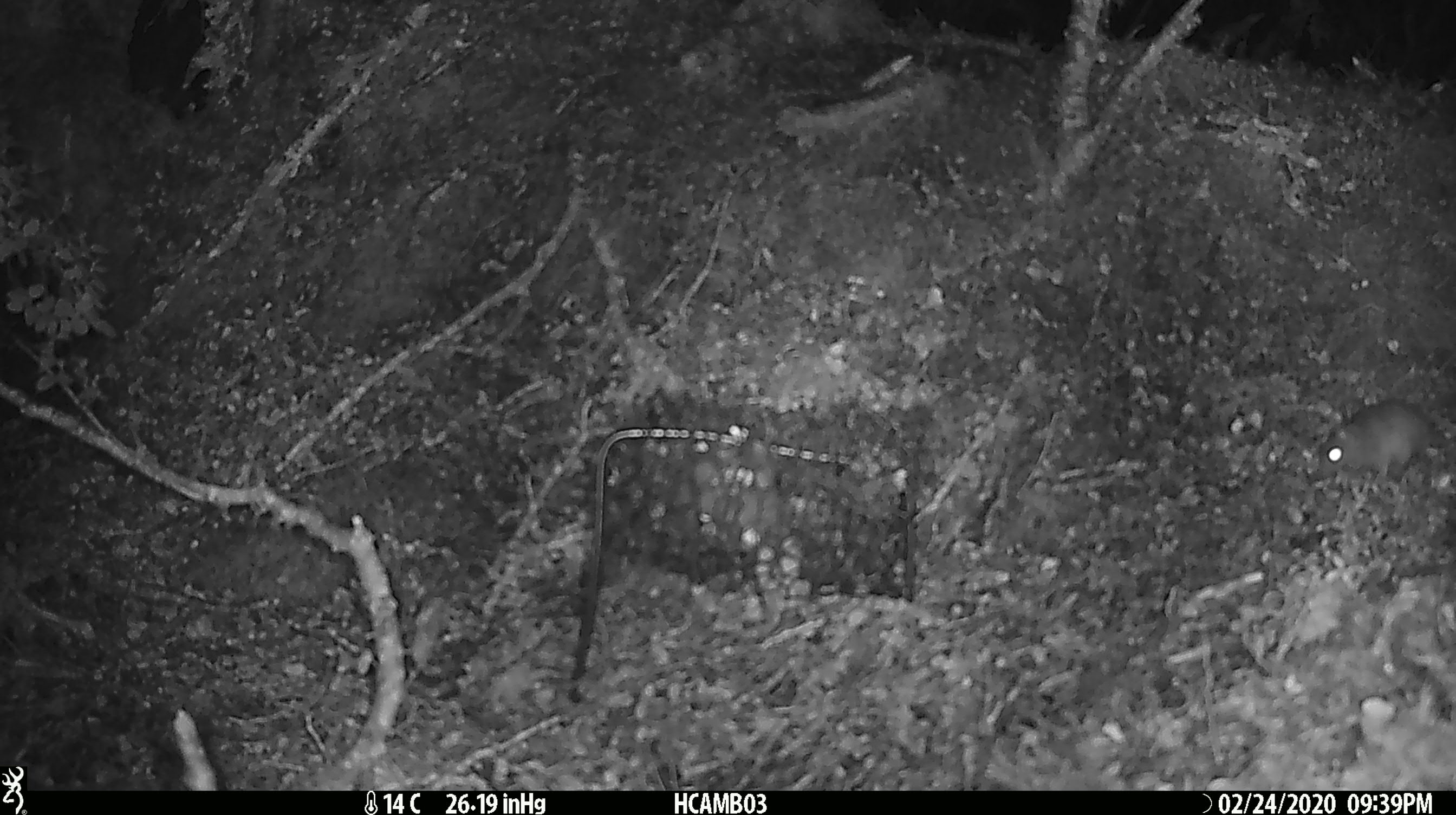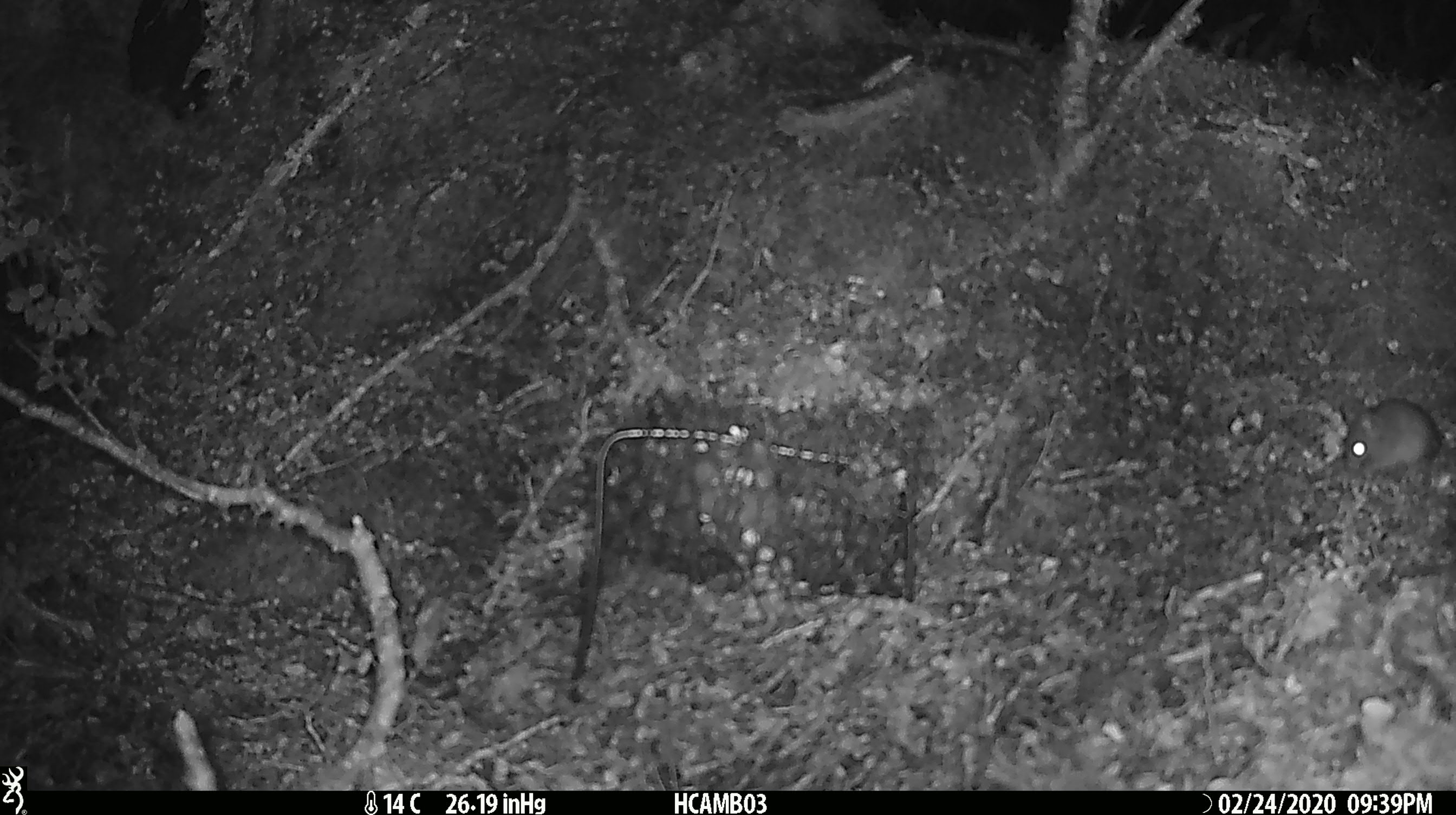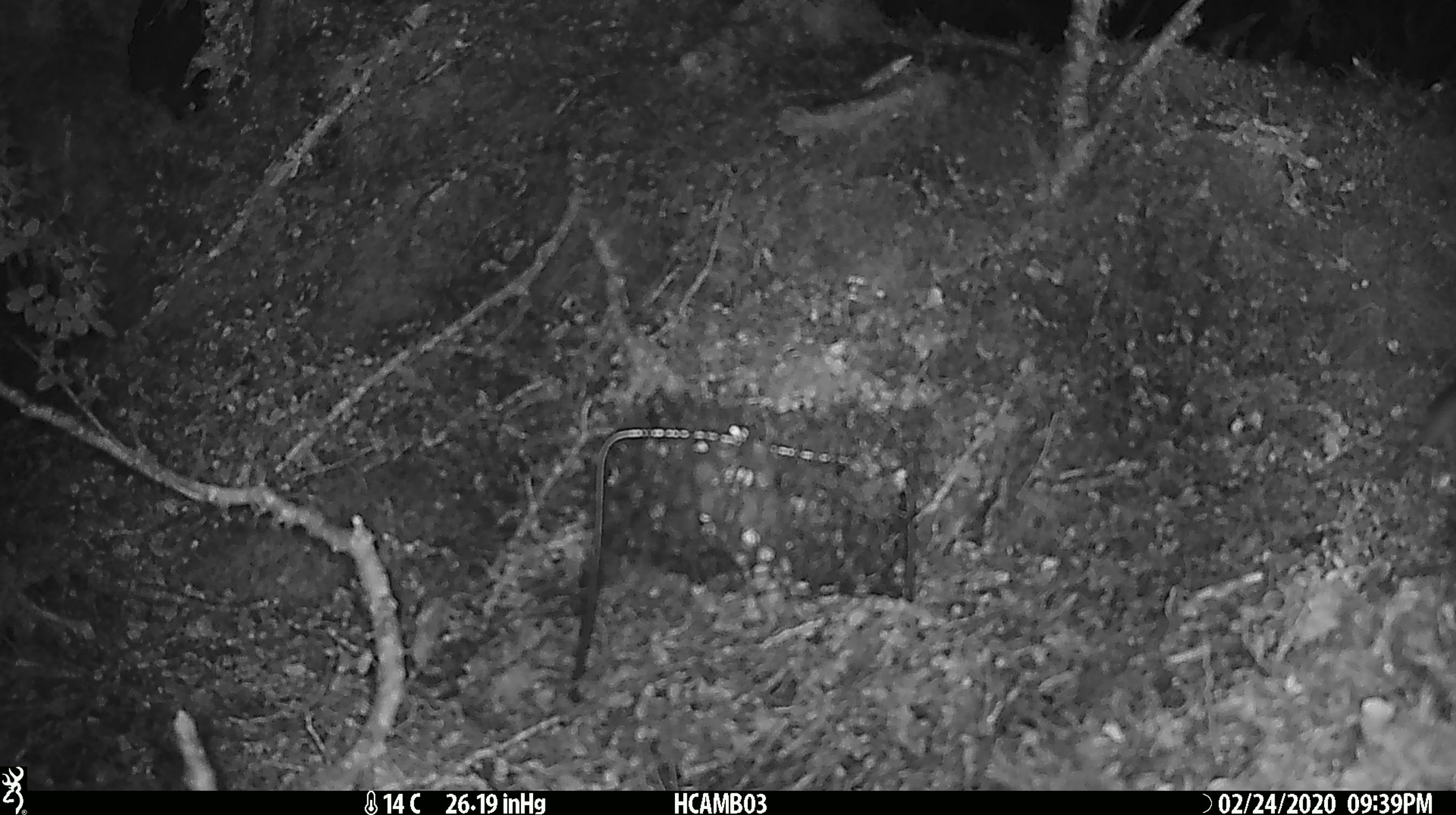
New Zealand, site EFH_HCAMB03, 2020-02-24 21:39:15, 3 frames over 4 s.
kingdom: Animalia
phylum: Chordata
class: Mammalia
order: Rodentia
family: Muridae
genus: Mus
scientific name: Mus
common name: mouse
Mouse (Mus).